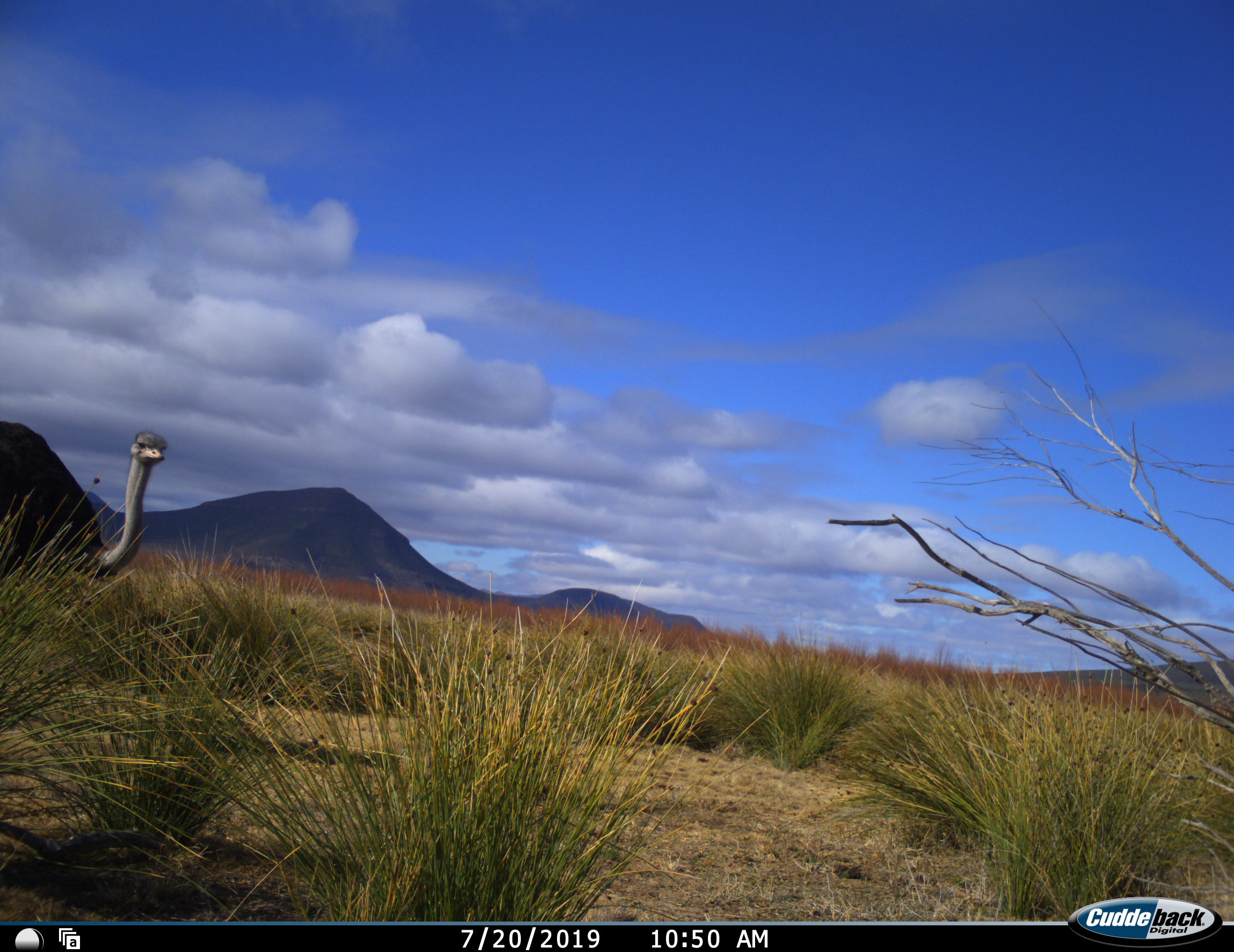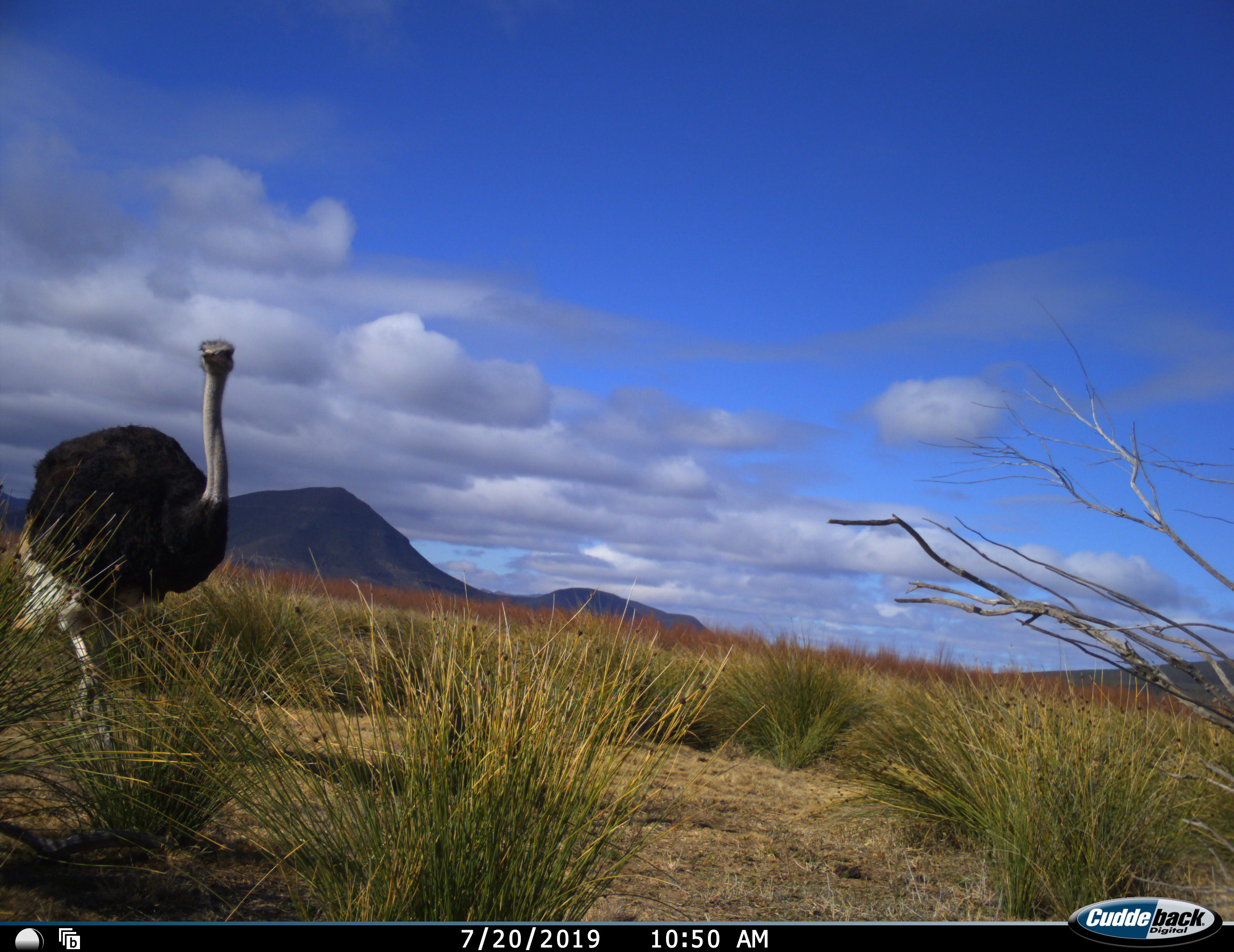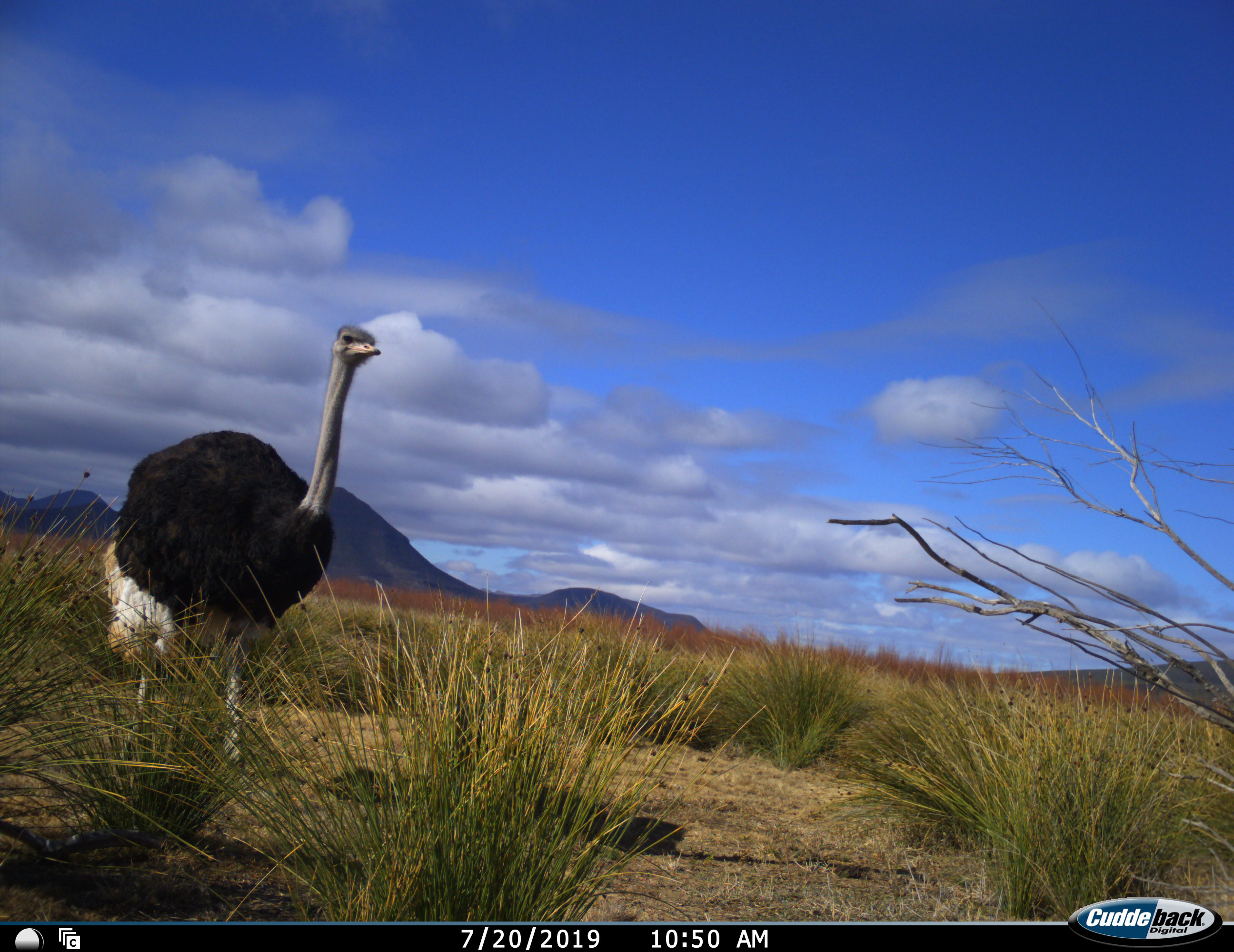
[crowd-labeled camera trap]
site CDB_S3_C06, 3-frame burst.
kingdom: Animalia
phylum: Chordata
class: Aves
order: Struthioniformes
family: Struthionidae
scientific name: Struthionidae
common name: ostrich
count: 1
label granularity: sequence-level